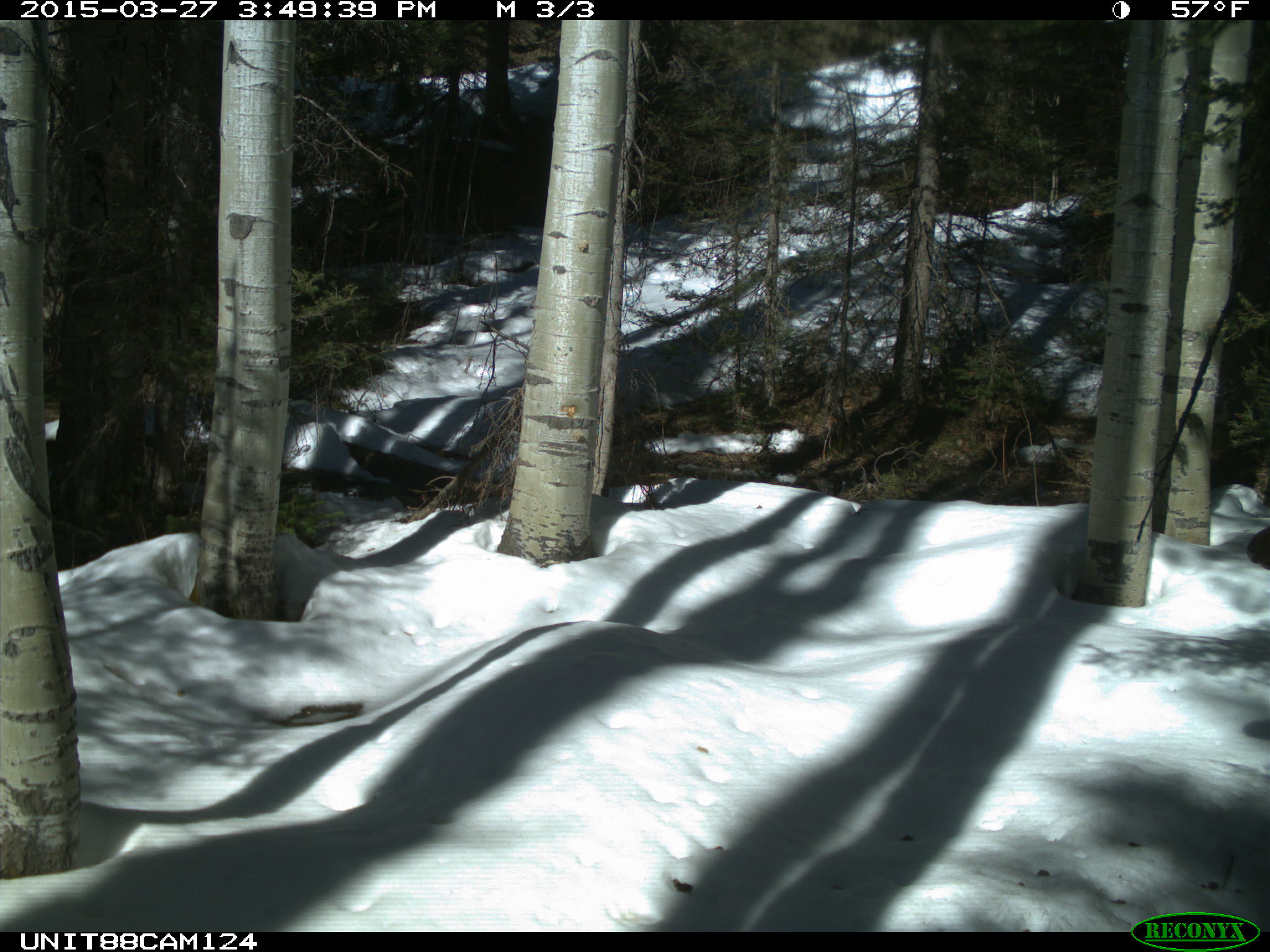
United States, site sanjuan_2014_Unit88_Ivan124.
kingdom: Animalia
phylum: Chordata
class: Mammalia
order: Artiodactyla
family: Cervidae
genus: Cervus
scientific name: Cervus elaphus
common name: red deer